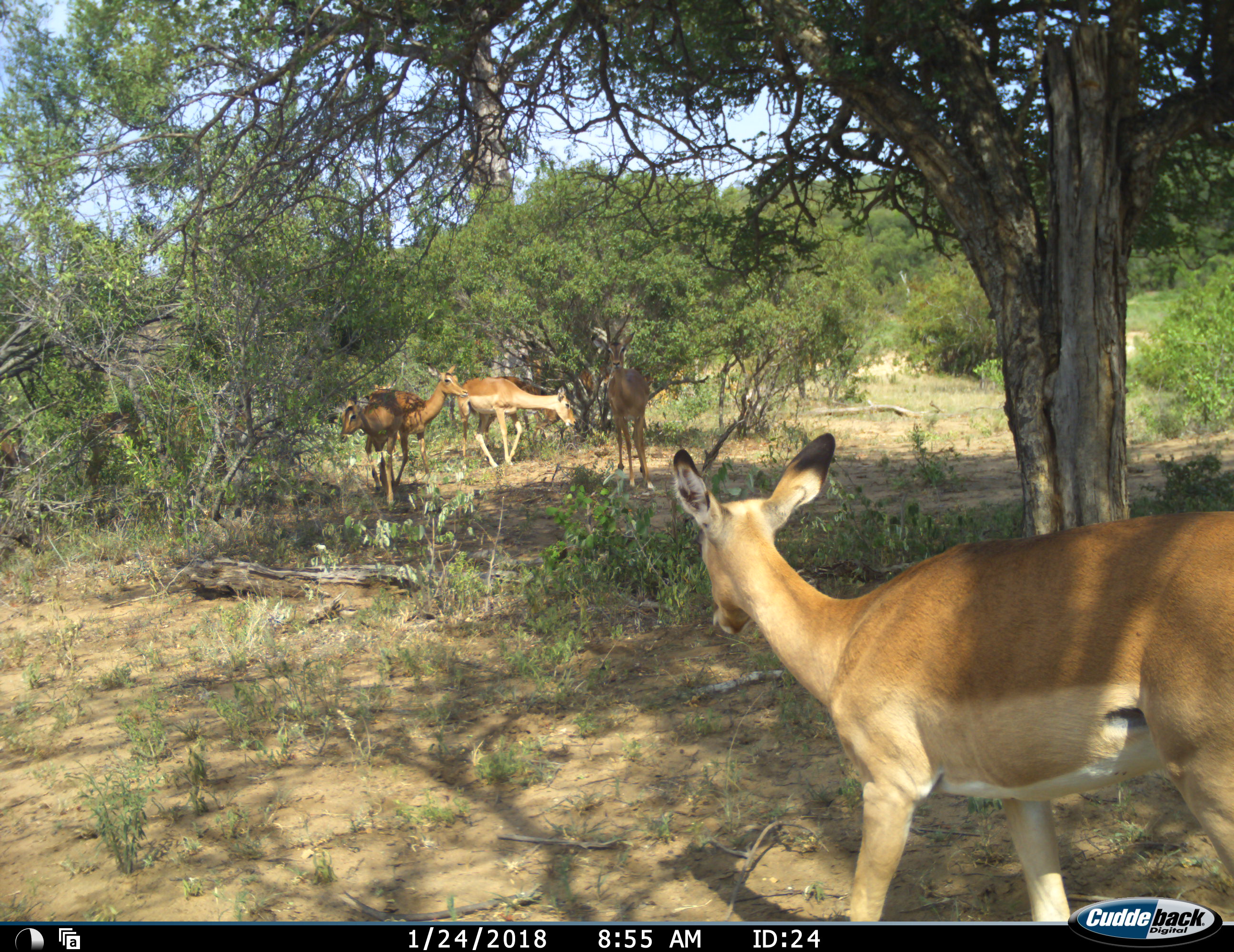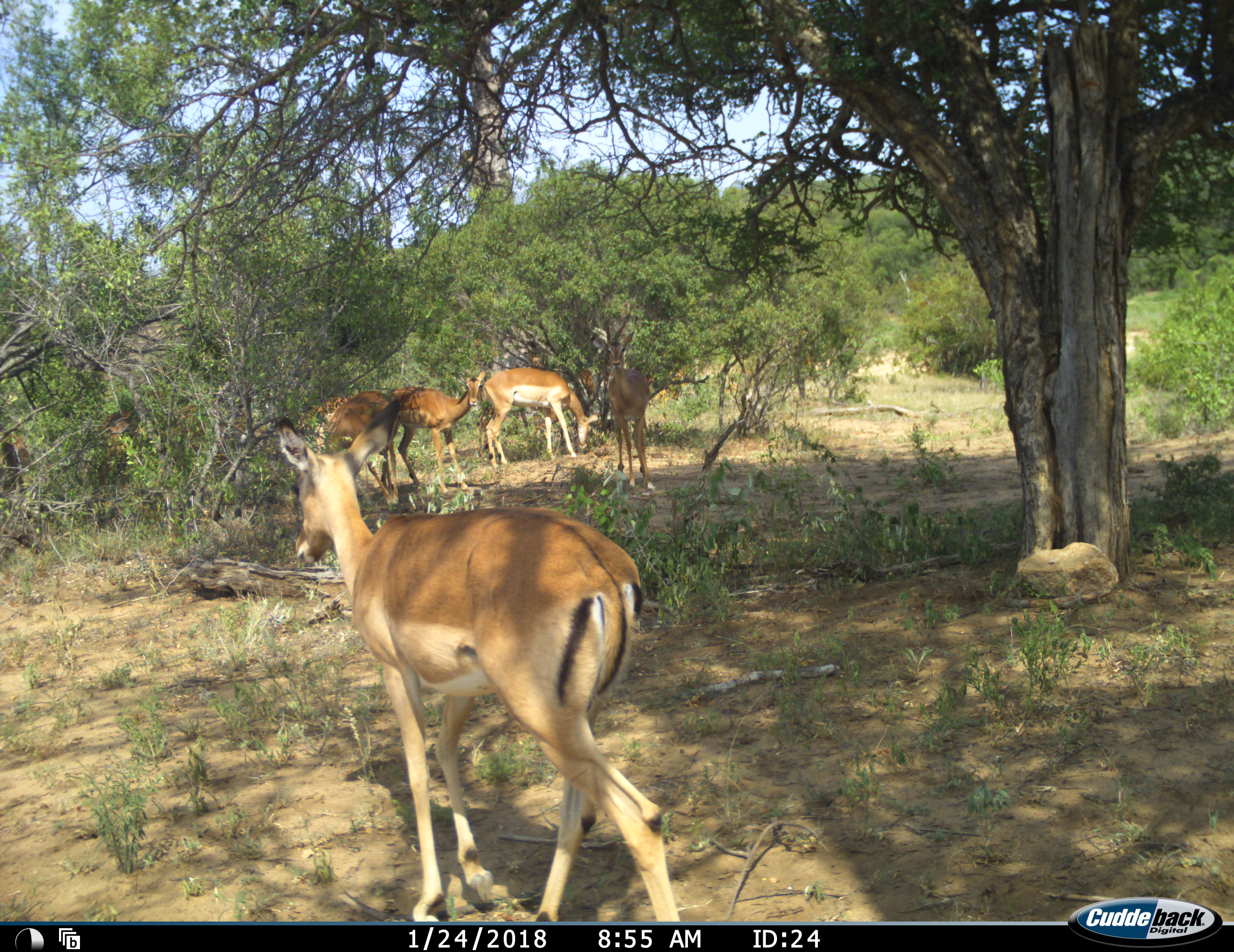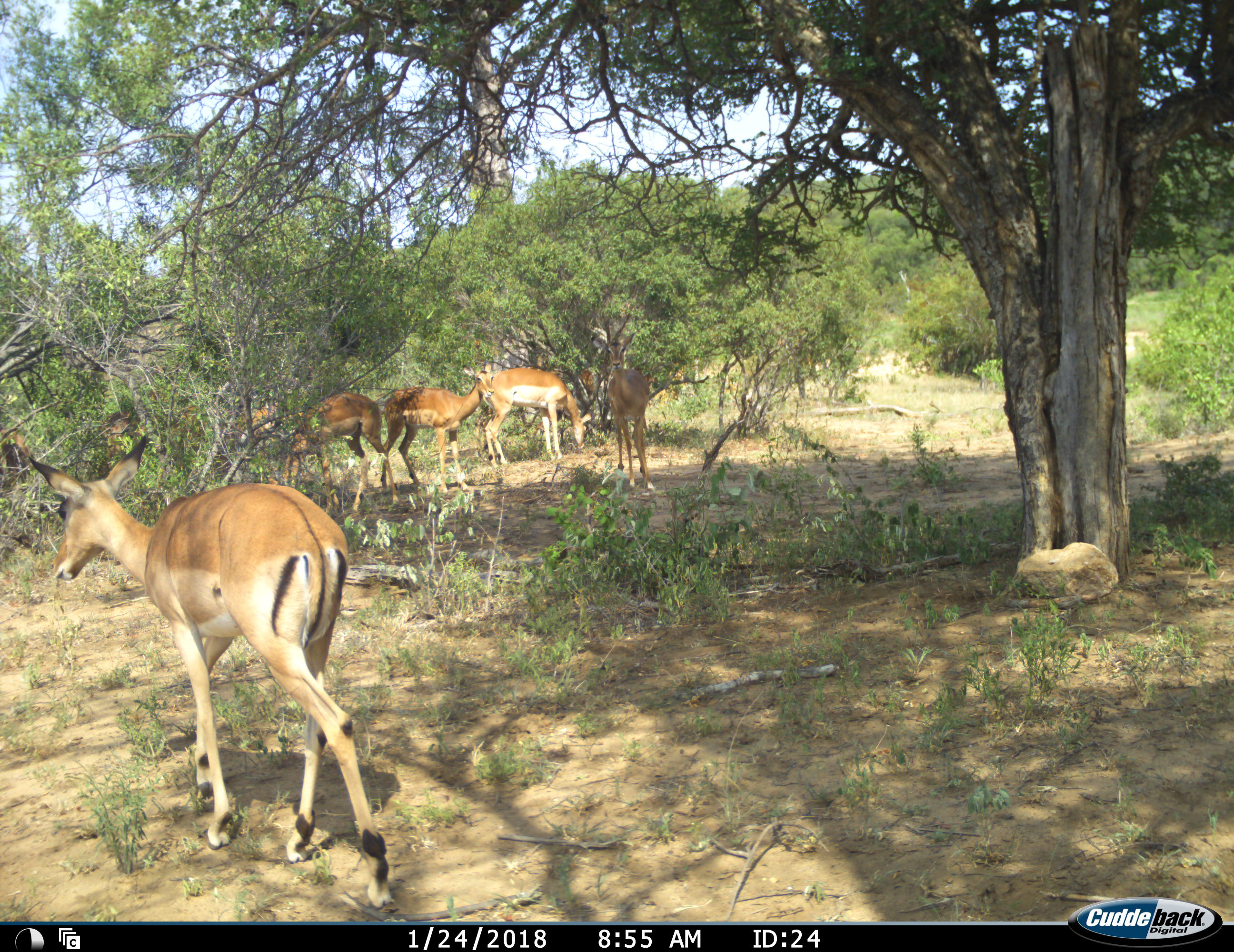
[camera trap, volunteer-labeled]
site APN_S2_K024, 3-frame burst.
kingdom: Animalia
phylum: Chordata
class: Mammalia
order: Artiodactyla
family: Bovidae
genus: Aepyceros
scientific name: Aepyceros melampus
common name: impala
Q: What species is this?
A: Impala (Aepyceros melampus).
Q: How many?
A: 5.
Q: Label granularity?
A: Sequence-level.